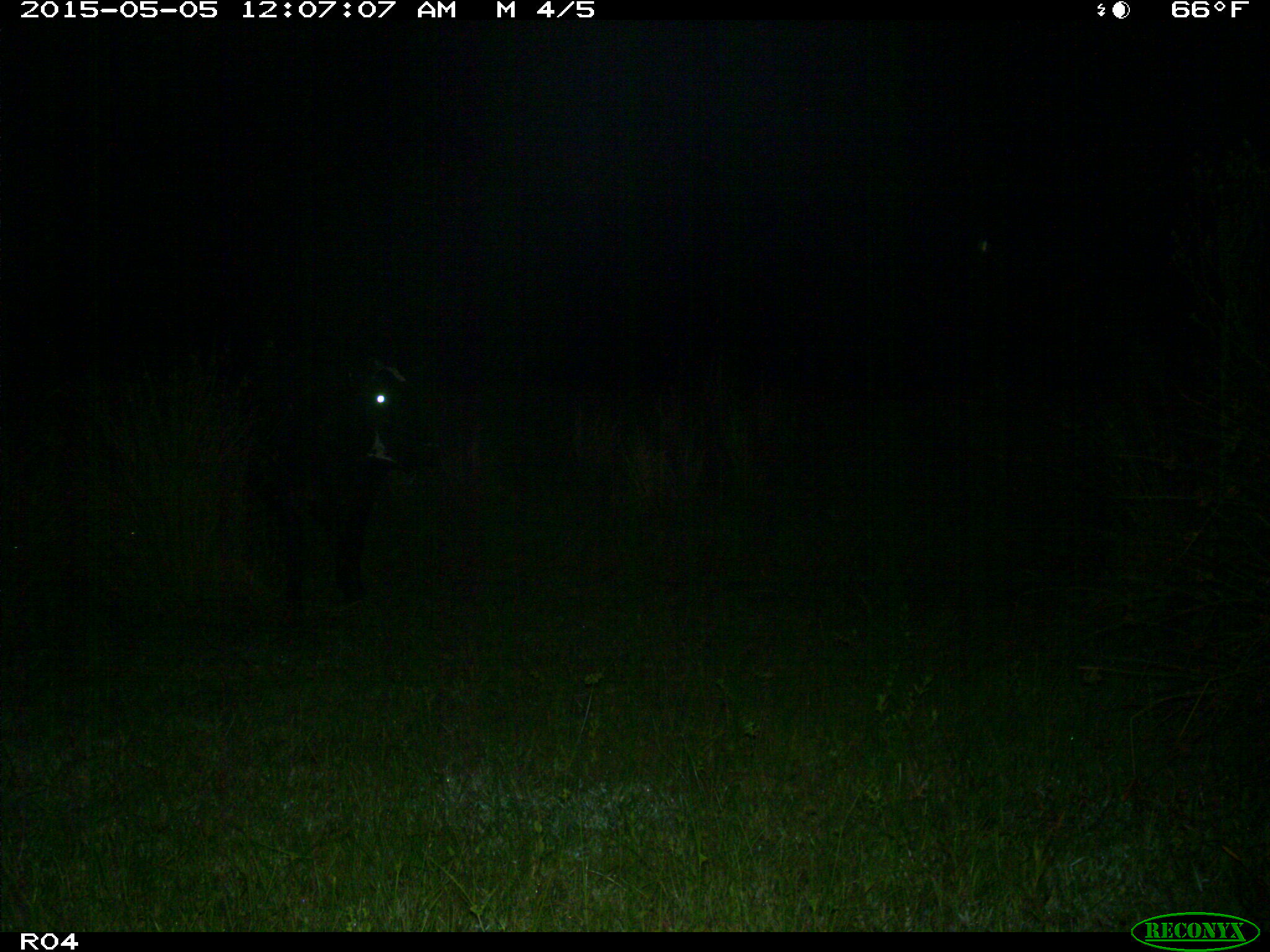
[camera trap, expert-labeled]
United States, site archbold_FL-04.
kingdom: Animalia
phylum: Chordata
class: Mammalia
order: Artiodactyla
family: Bovidae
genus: Bos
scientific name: Bos taurus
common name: domestic cow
Bos taurus (domestic cow).